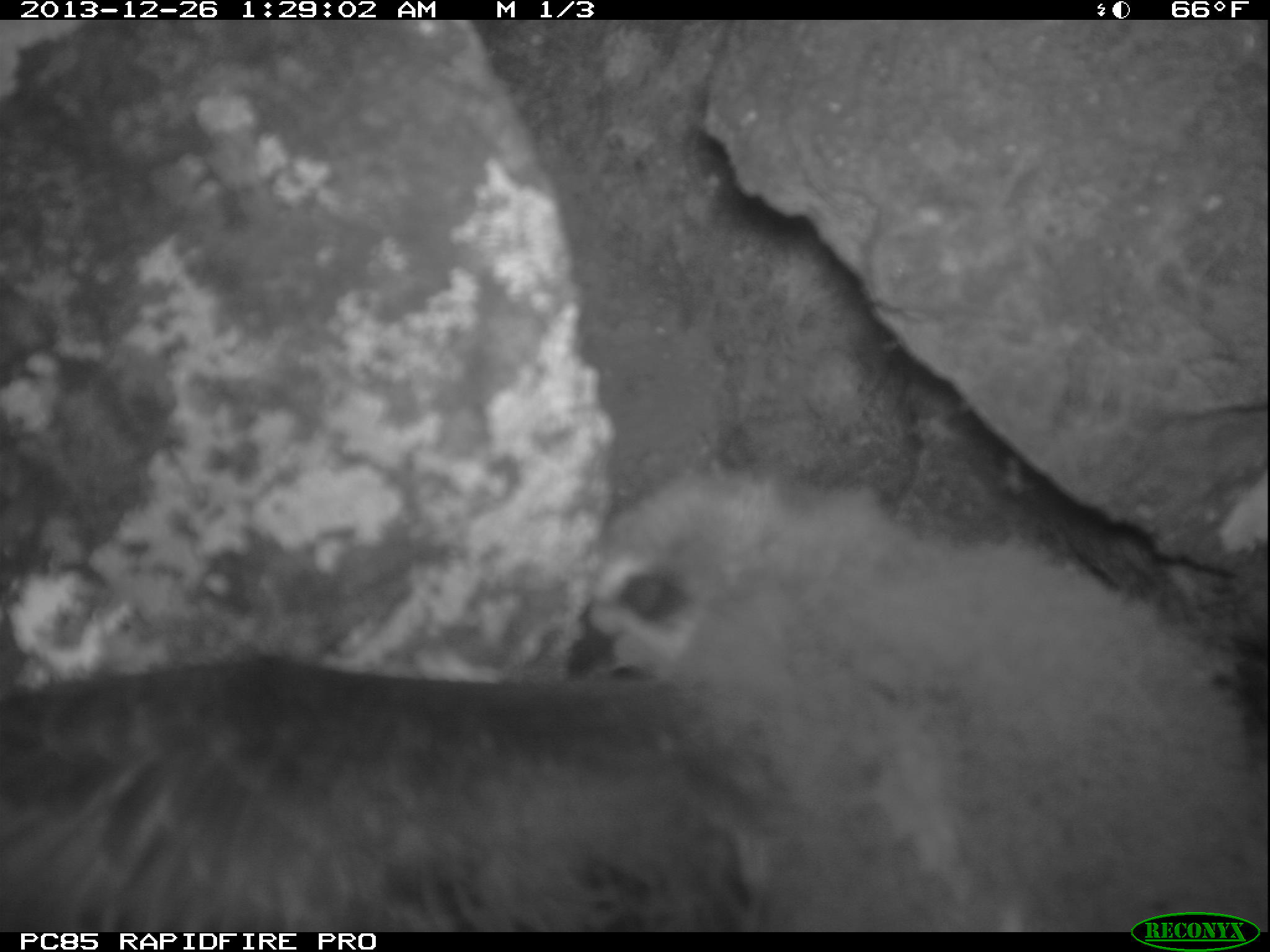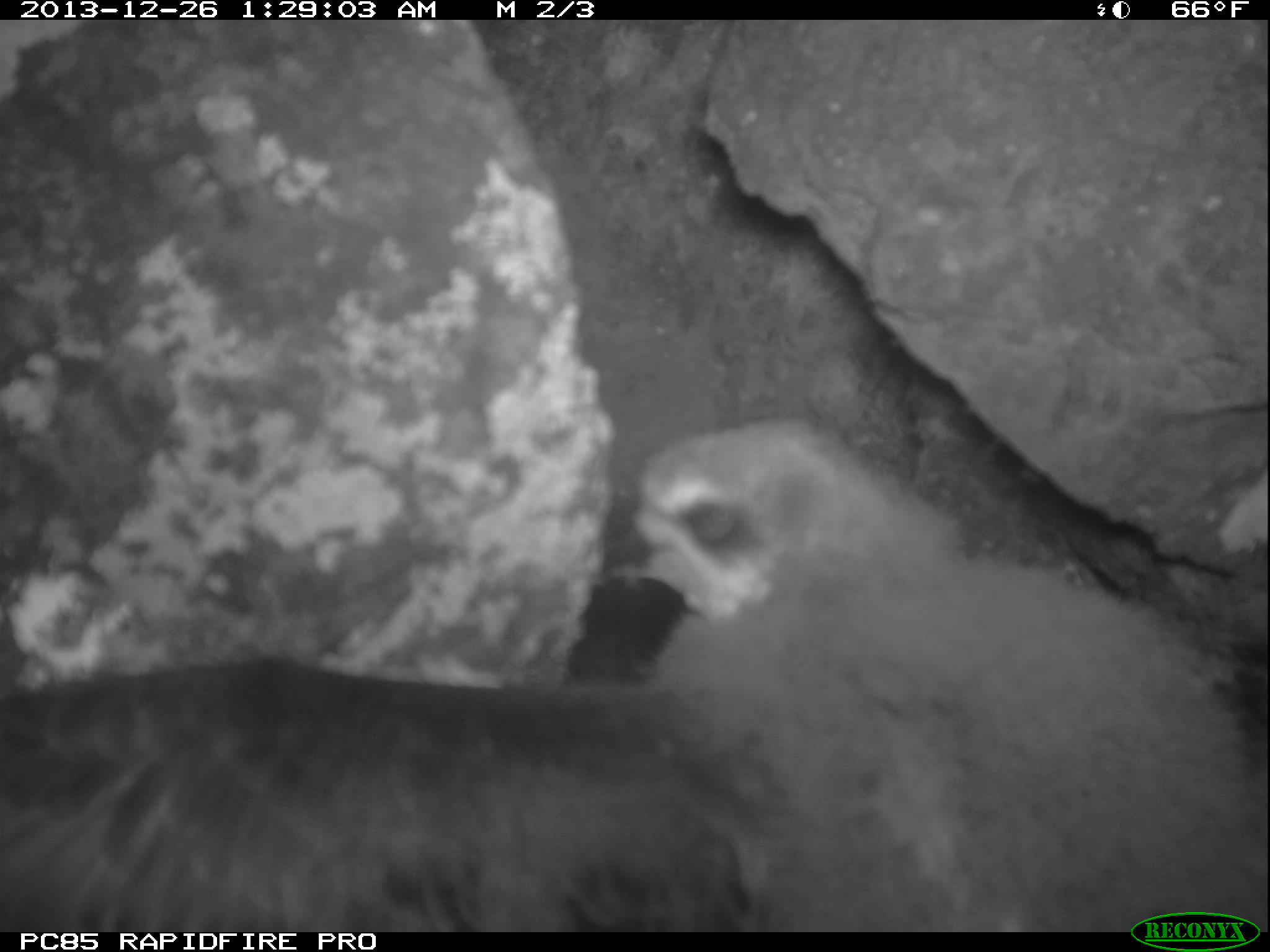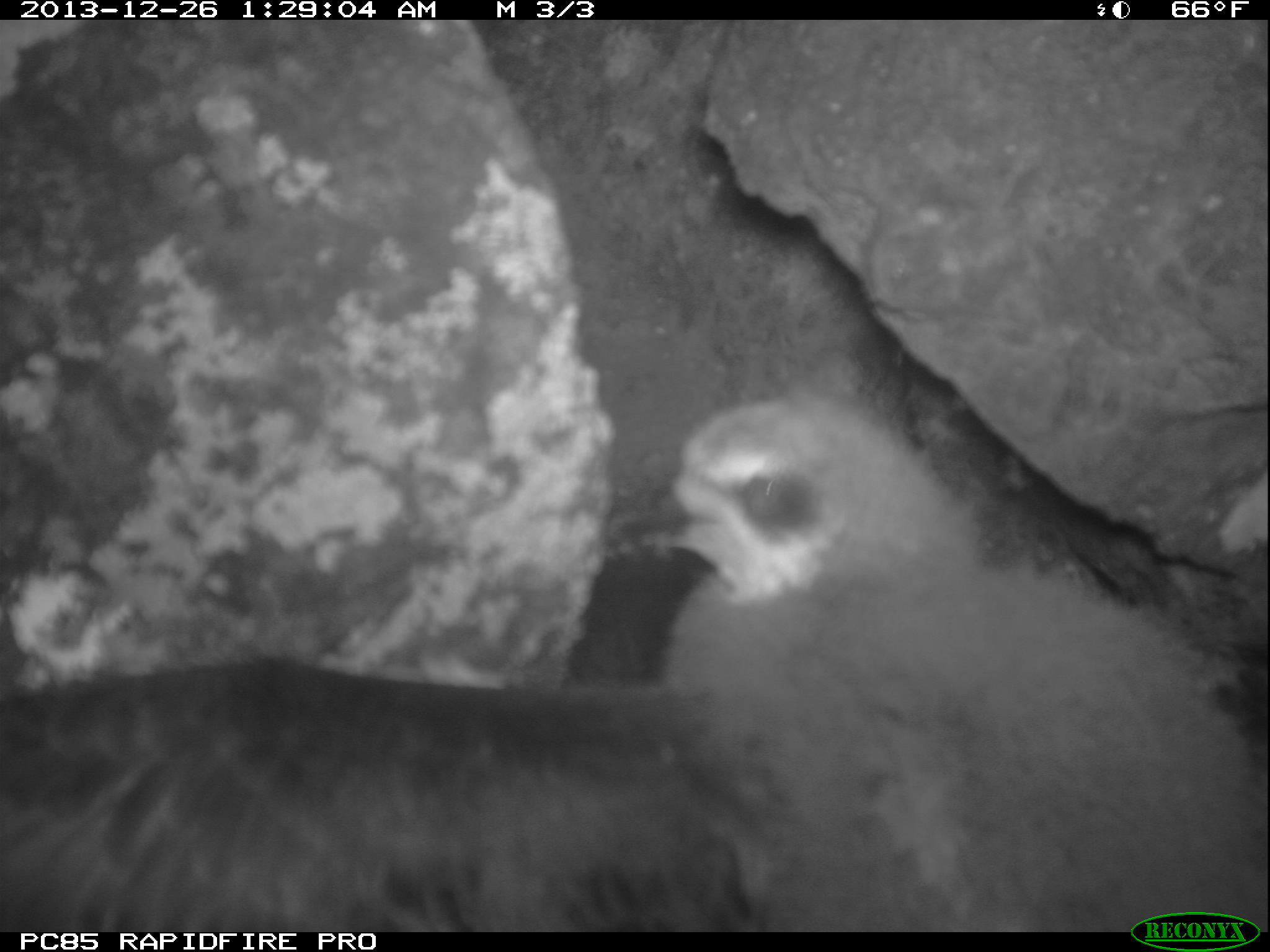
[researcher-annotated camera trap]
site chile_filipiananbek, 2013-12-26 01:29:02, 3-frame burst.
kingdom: Animalia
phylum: Chordata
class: Aves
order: Procellariiformes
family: Procellariidae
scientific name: Procellariidae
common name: petrel chick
Petrel chick (Procellariidae).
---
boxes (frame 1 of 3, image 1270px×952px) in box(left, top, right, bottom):
petrel chick: box(0, 430, 1270, 932)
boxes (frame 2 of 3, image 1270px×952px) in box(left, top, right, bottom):
petrel chick: box(4, 429, 1100, 933)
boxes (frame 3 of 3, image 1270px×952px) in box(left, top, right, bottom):
petrel chick: box(19, 330, 1098, 931)